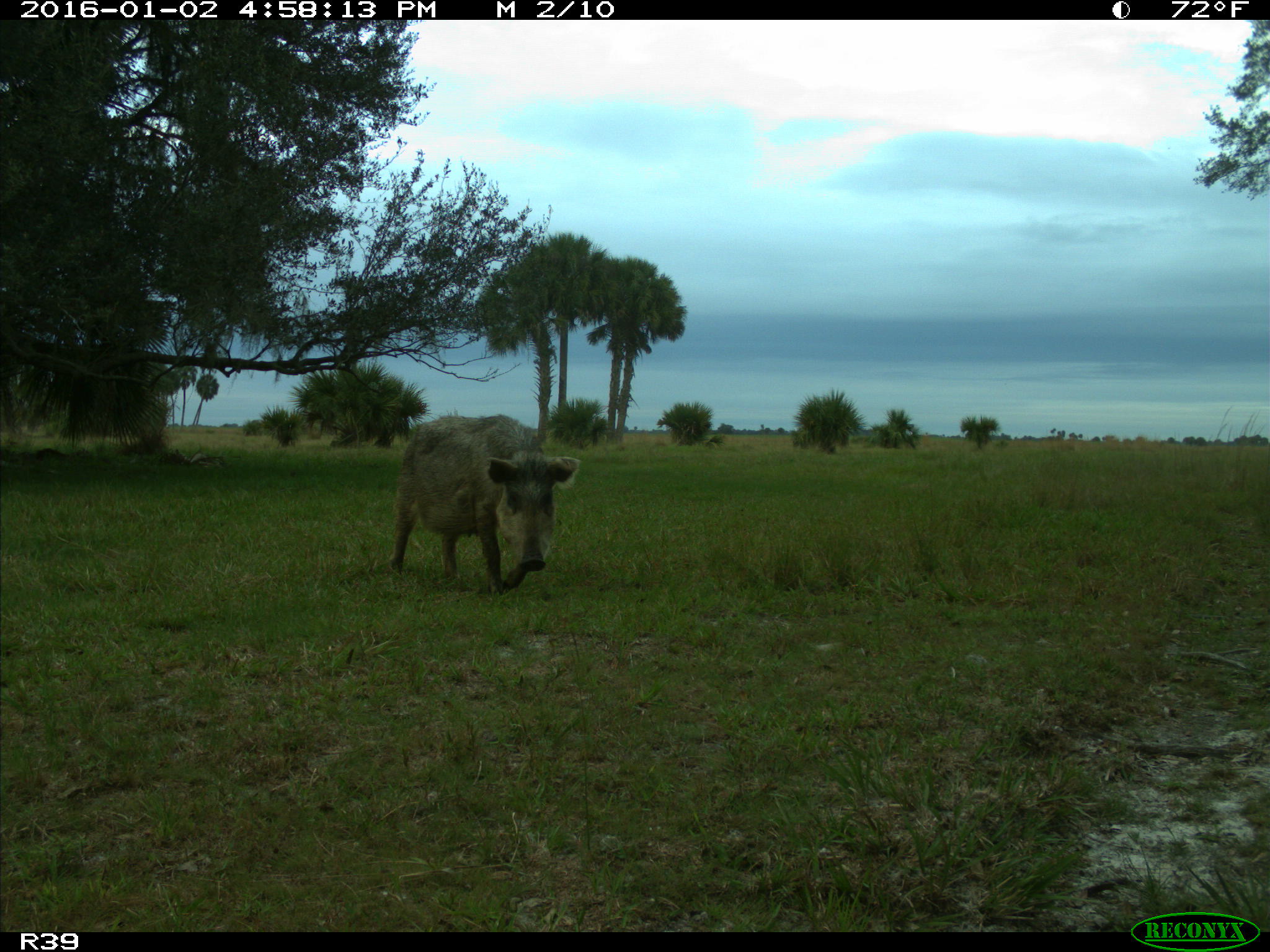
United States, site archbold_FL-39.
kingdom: Animalia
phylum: Chordata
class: Mammalia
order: Artiodactyla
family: Suidae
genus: Sus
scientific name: Sus scrofa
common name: wild boar